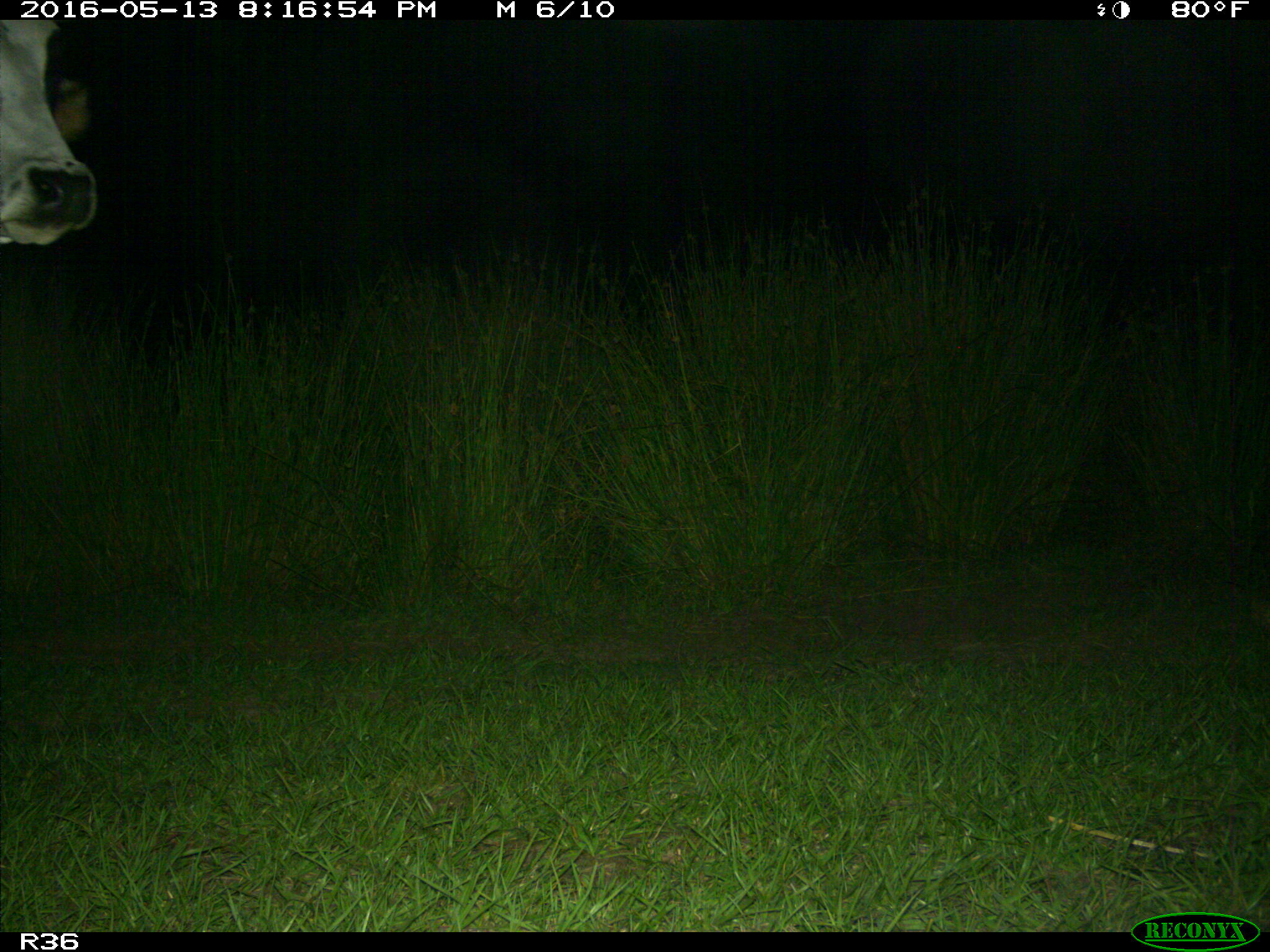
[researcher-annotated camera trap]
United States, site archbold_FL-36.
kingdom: Animalia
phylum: Chordata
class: Mammalia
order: Artiodactyla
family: Bovidae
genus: Bos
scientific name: Bos taurus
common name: domestic cow